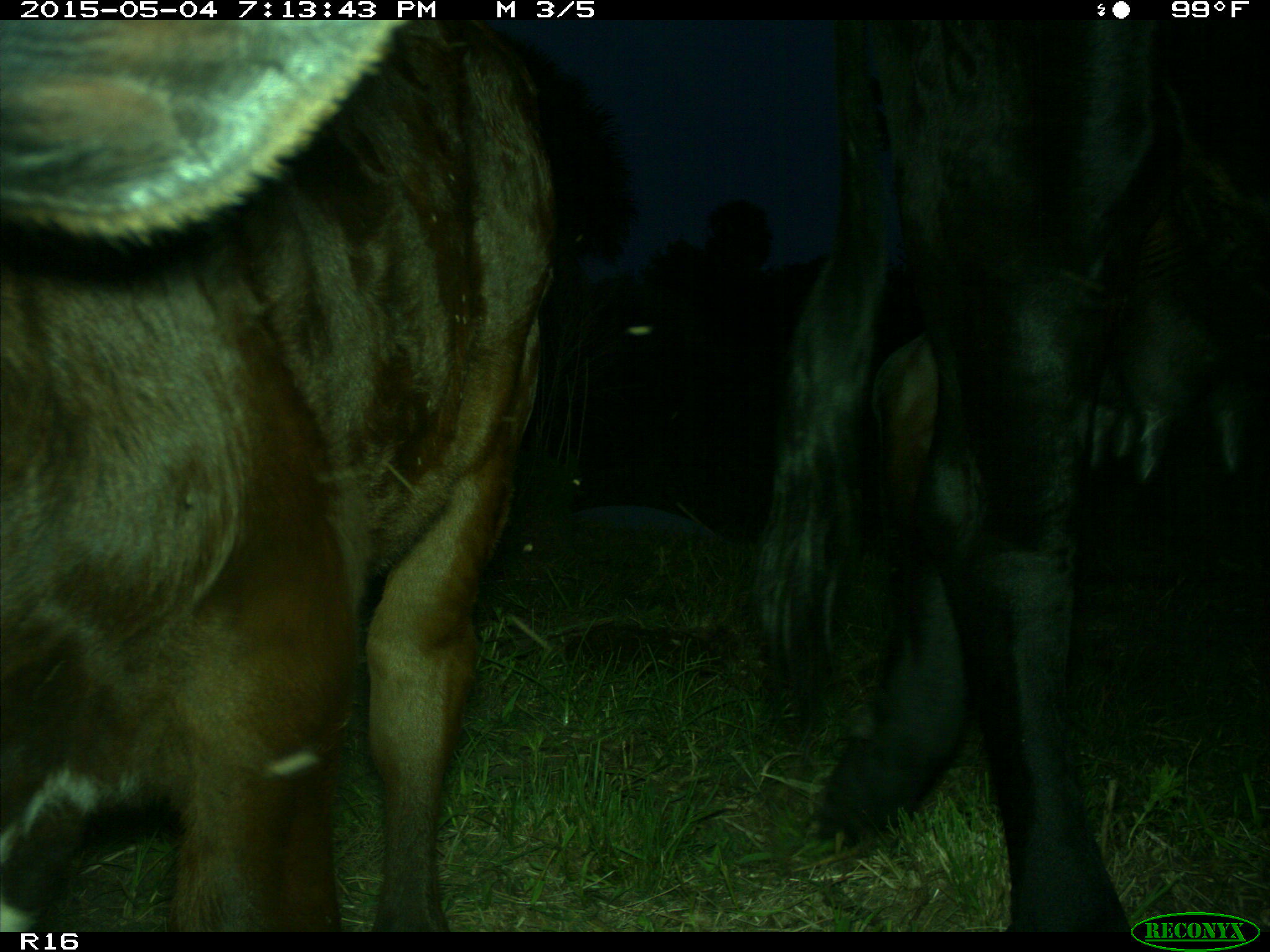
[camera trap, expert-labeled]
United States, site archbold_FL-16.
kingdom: Animalia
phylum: Chordata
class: Mammalia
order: Artiodactyla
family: Bovidae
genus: Bos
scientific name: Bos taurus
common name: domestic cow